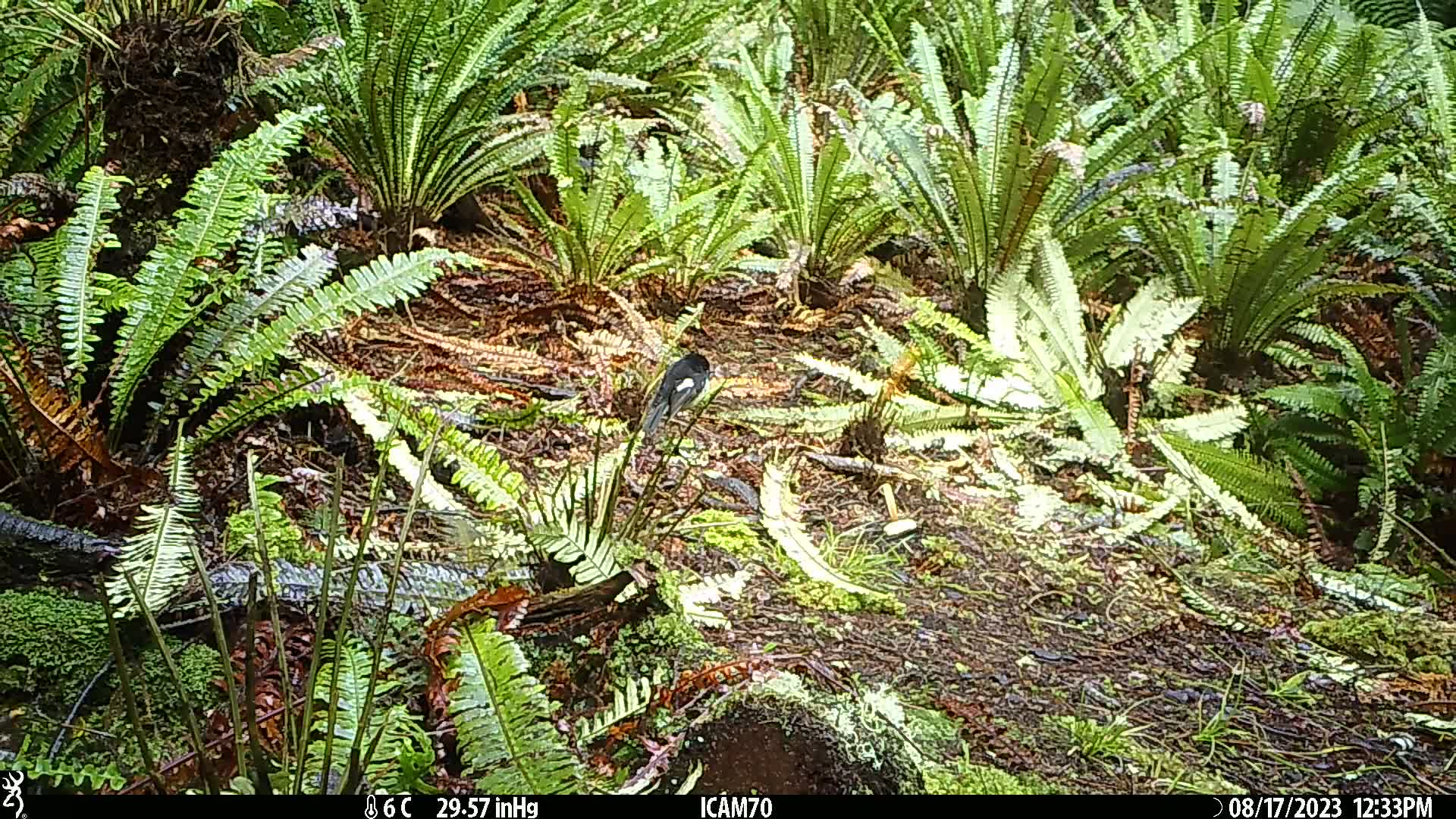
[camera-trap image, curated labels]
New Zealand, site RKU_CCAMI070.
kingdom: Animalia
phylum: Chordata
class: Aves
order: Passeriformes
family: Petroicidae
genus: Petroica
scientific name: Petroica macrocephala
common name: tomtit